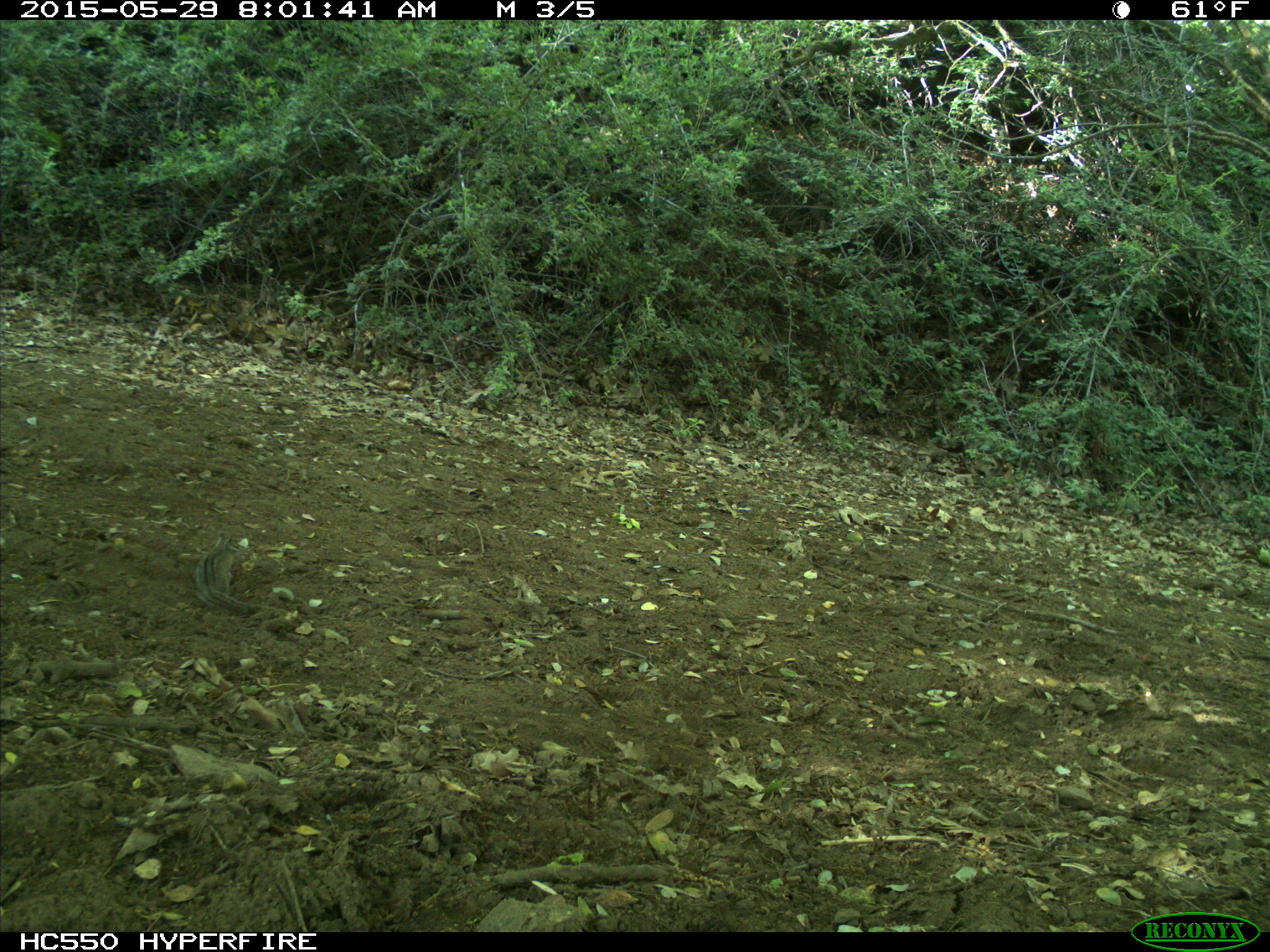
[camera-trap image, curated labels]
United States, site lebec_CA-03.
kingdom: Animalia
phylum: Chordata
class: Mammalia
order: Rodentia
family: Sciuridae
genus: Tamias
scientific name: Tamias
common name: chipmunk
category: unidentified chipmunk